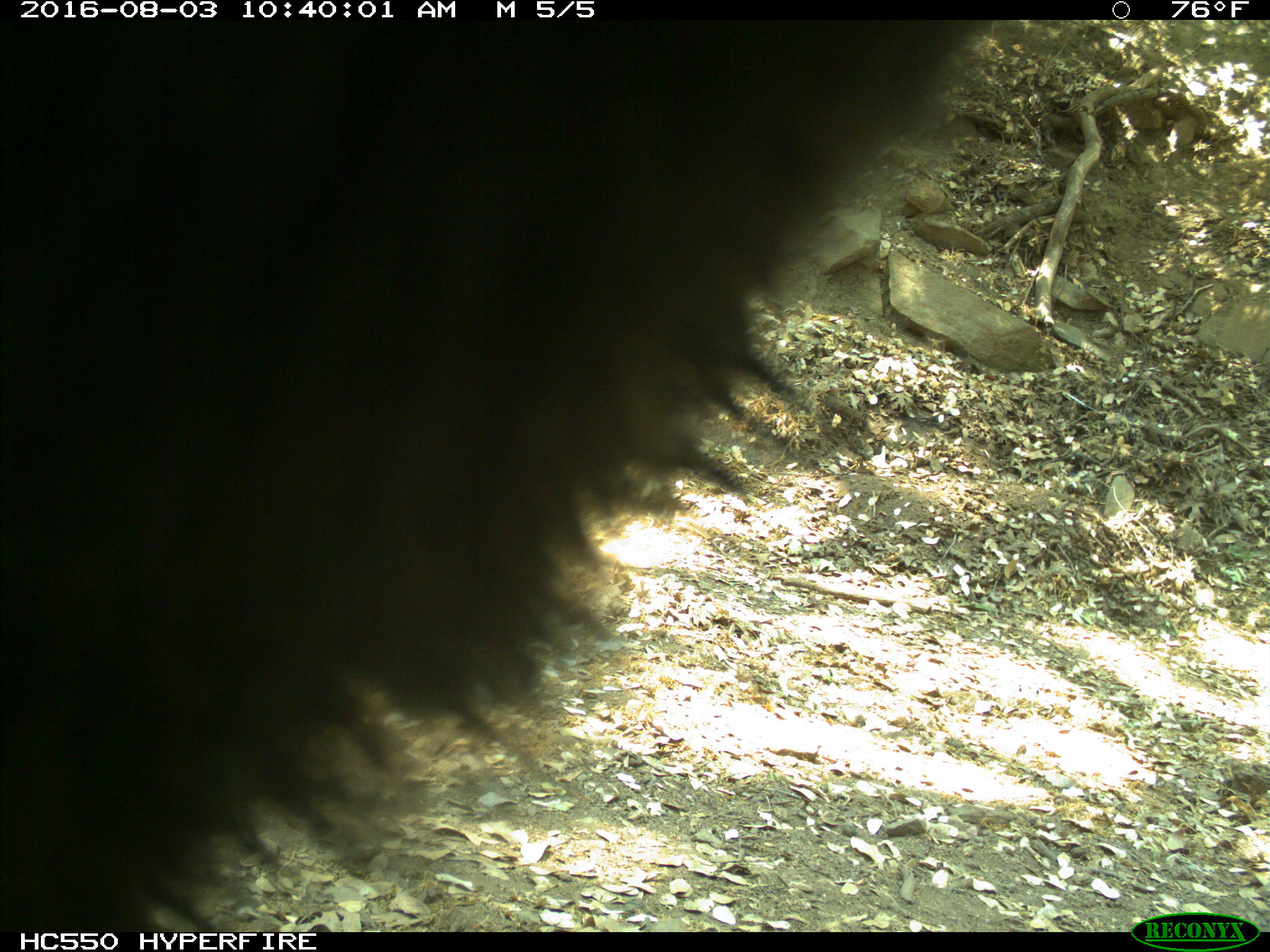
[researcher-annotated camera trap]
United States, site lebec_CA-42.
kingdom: Animalia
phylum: Chordata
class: Mammalia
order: Carnivora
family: Ursidae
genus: Ursus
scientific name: Ursus americanus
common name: american black bear